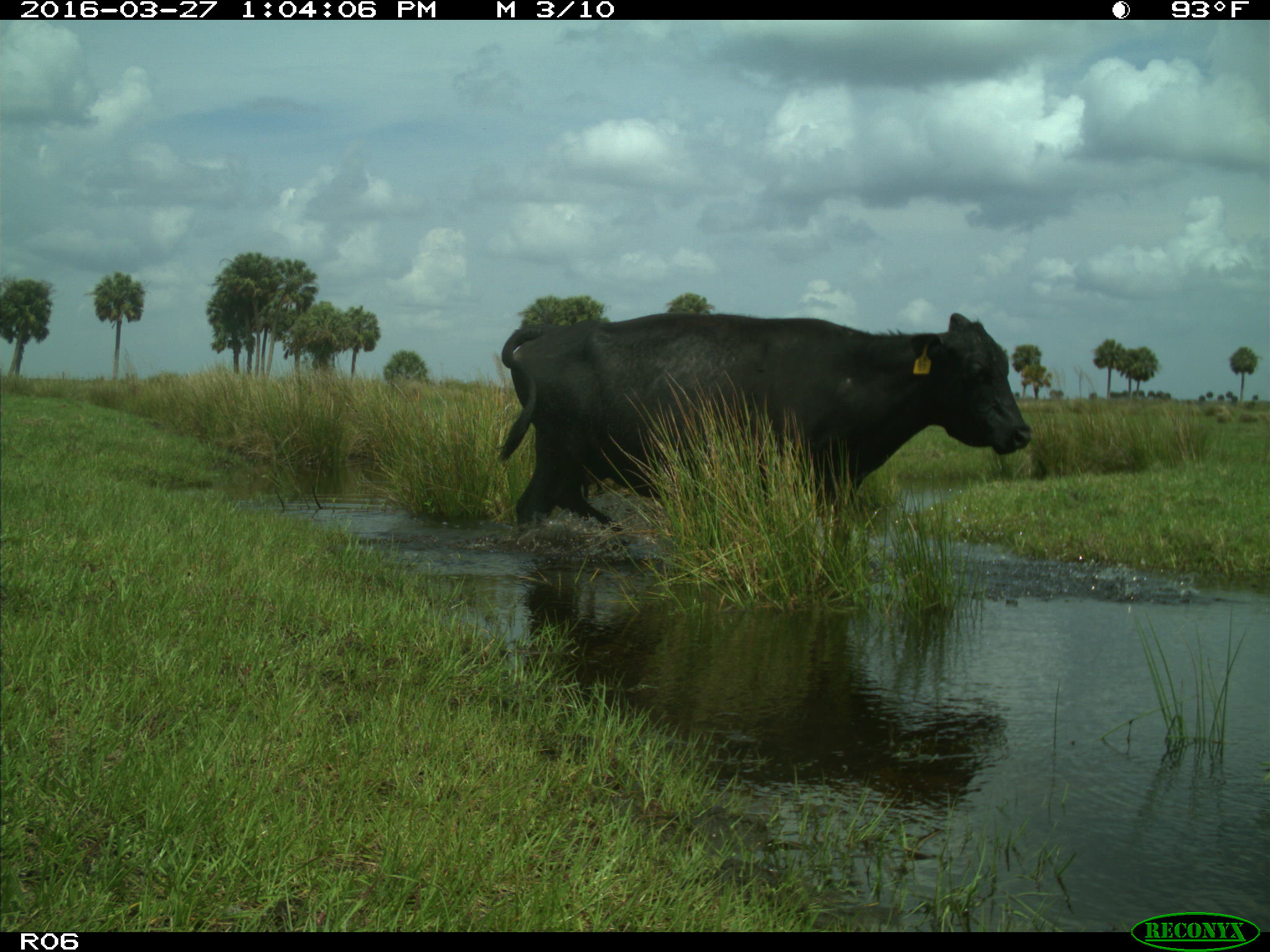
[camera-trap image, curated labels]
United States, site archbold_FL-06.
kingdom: Animalia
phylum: Chordata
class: Mammalia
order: Artiodactyla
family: Bovidae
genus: Bos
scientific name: Bos taurus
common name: domestic cow